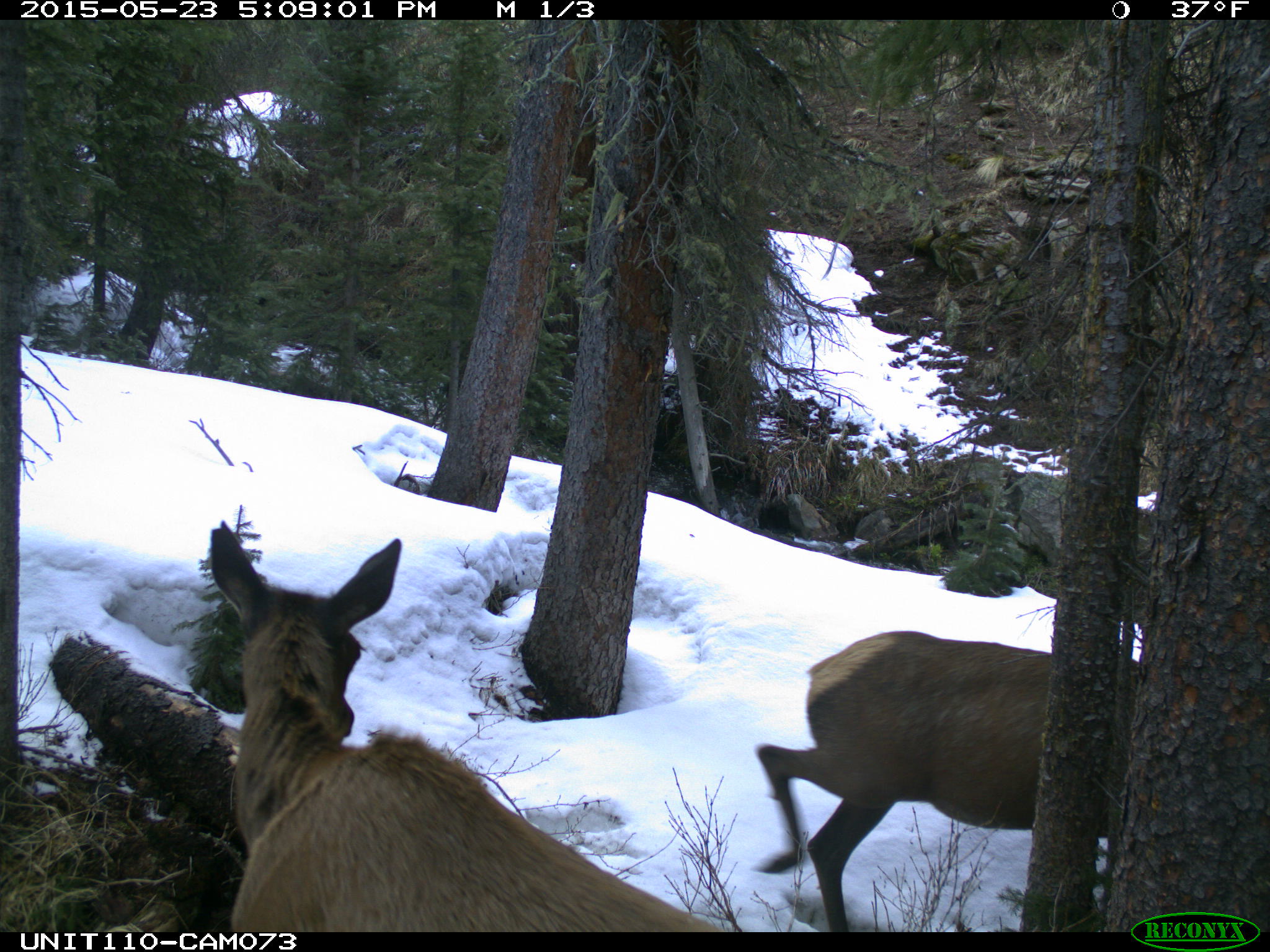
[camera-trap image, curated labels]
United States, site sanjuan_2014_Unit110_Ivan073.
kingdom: Animalia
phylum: Chordata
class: Mammalia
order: Artiodactyla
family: Cervidae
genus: Cervus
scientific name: Cervus elaphus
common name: red deer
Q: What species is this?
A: Cervus elaphus (red deer).